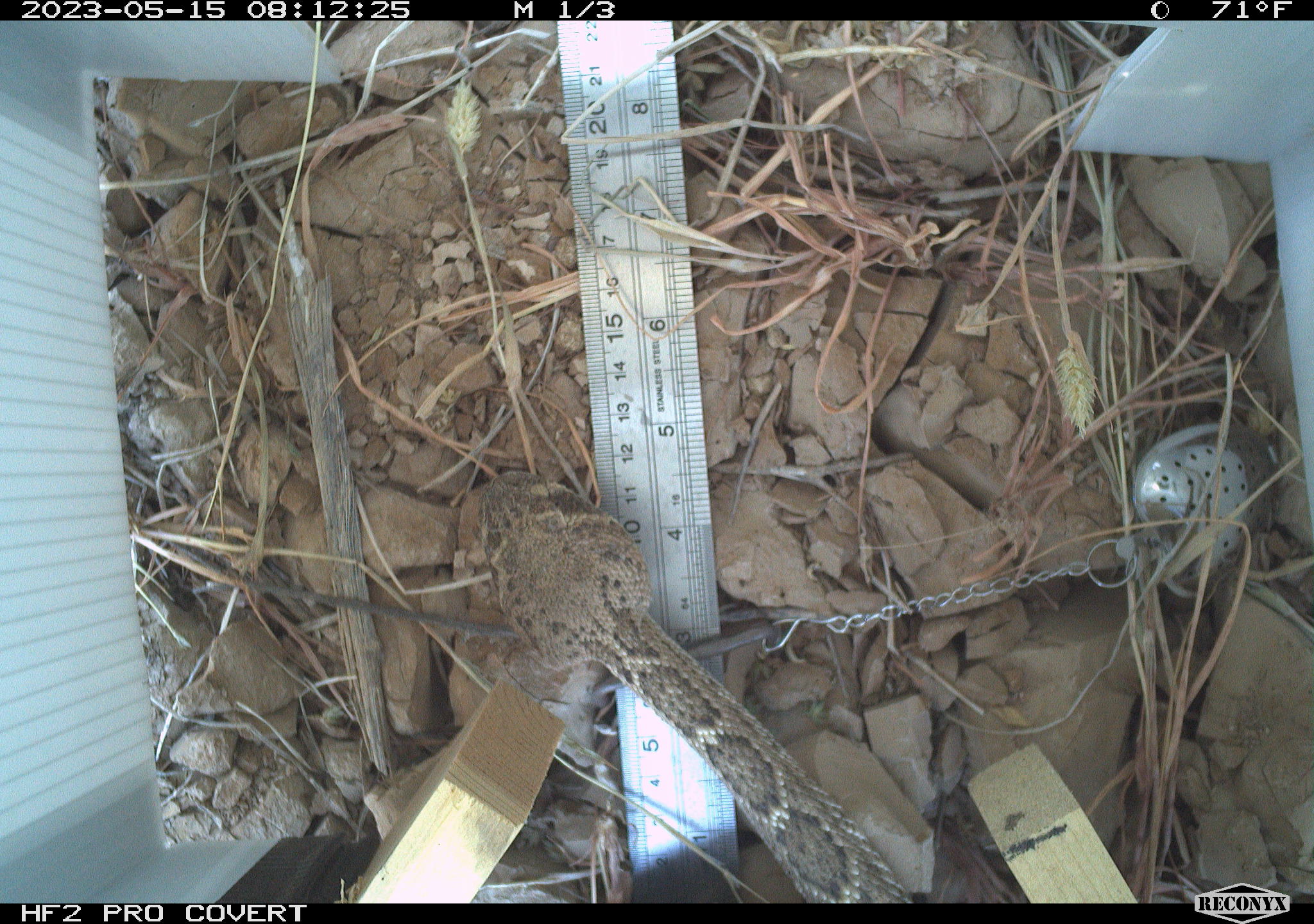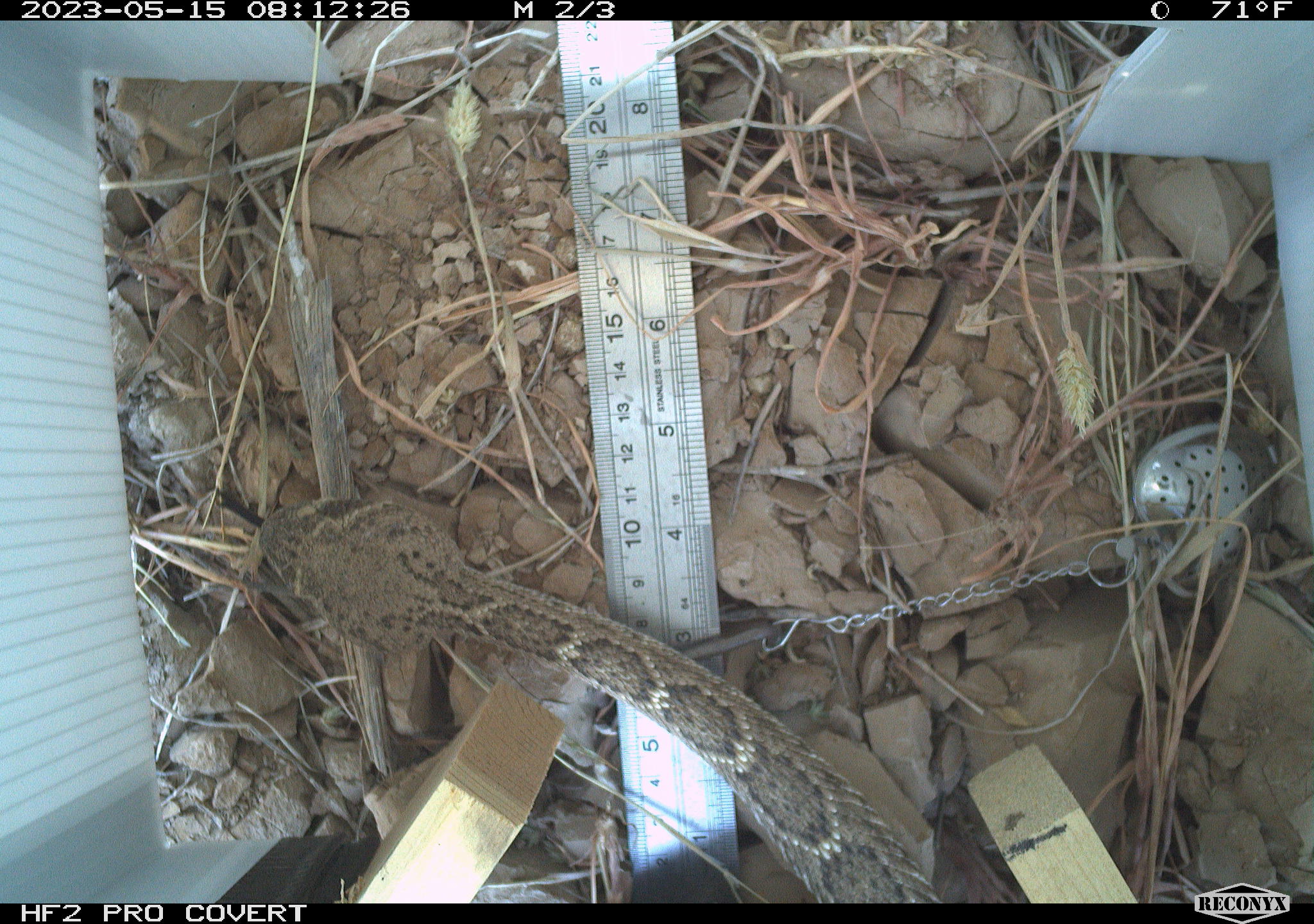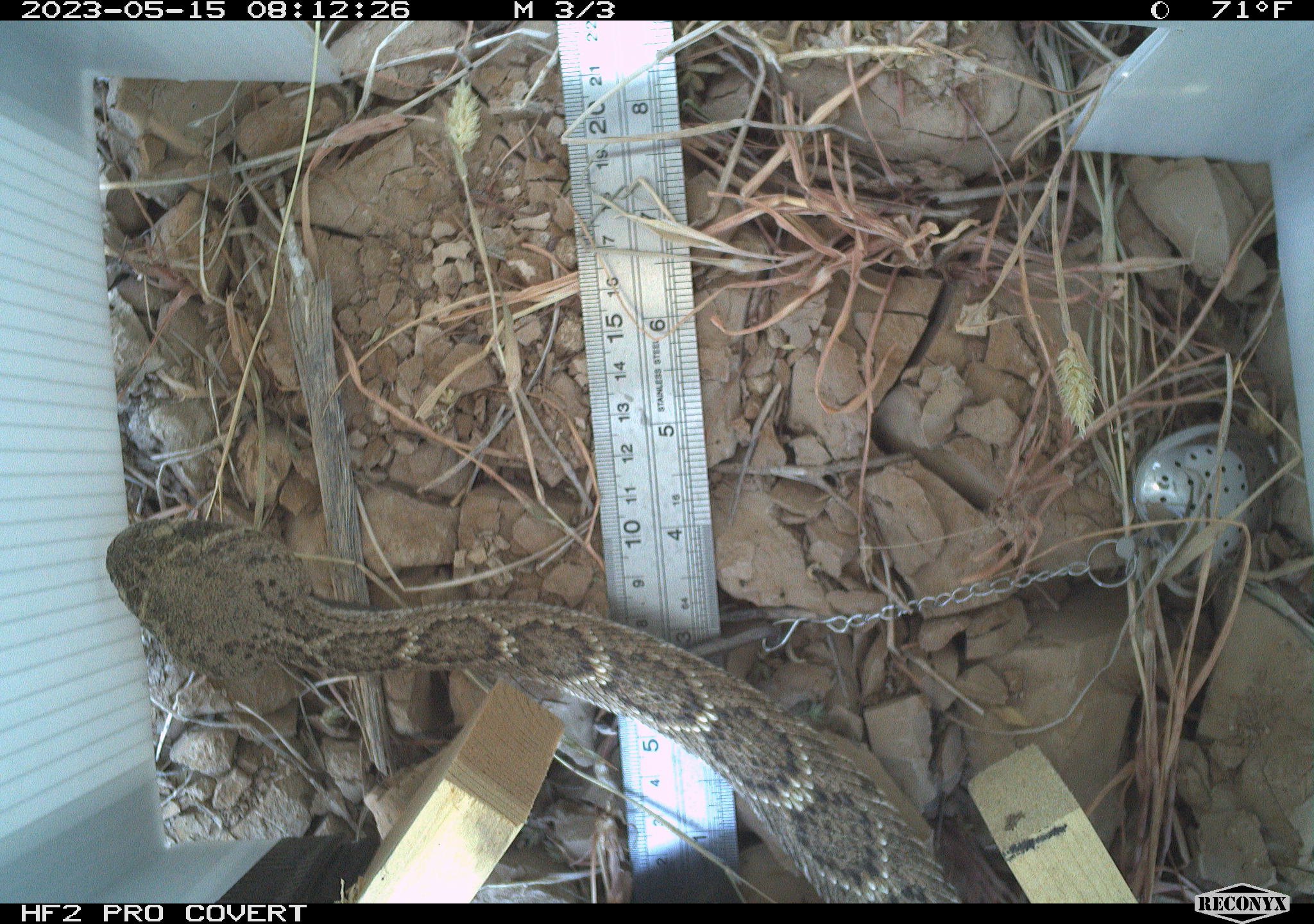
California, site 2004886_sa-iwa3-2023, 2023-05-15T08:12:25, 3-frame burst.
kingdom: Animalia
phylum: Chordata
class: Reptilia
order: Squamata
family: Viperidae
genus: Crotalus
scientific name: Crotalus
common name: rattlers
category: crotalus species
Crotalus species (rattlers) (Crotalus).